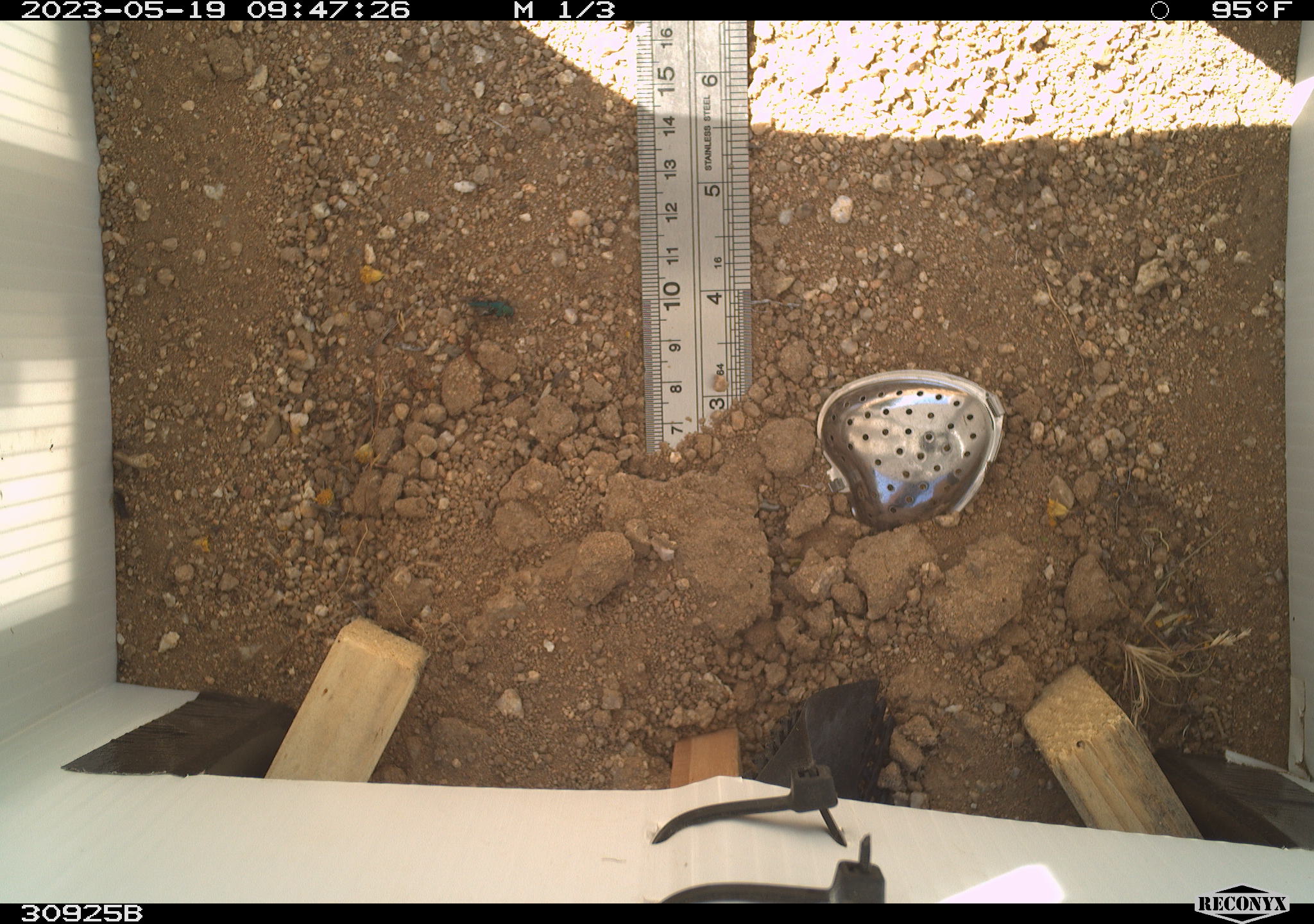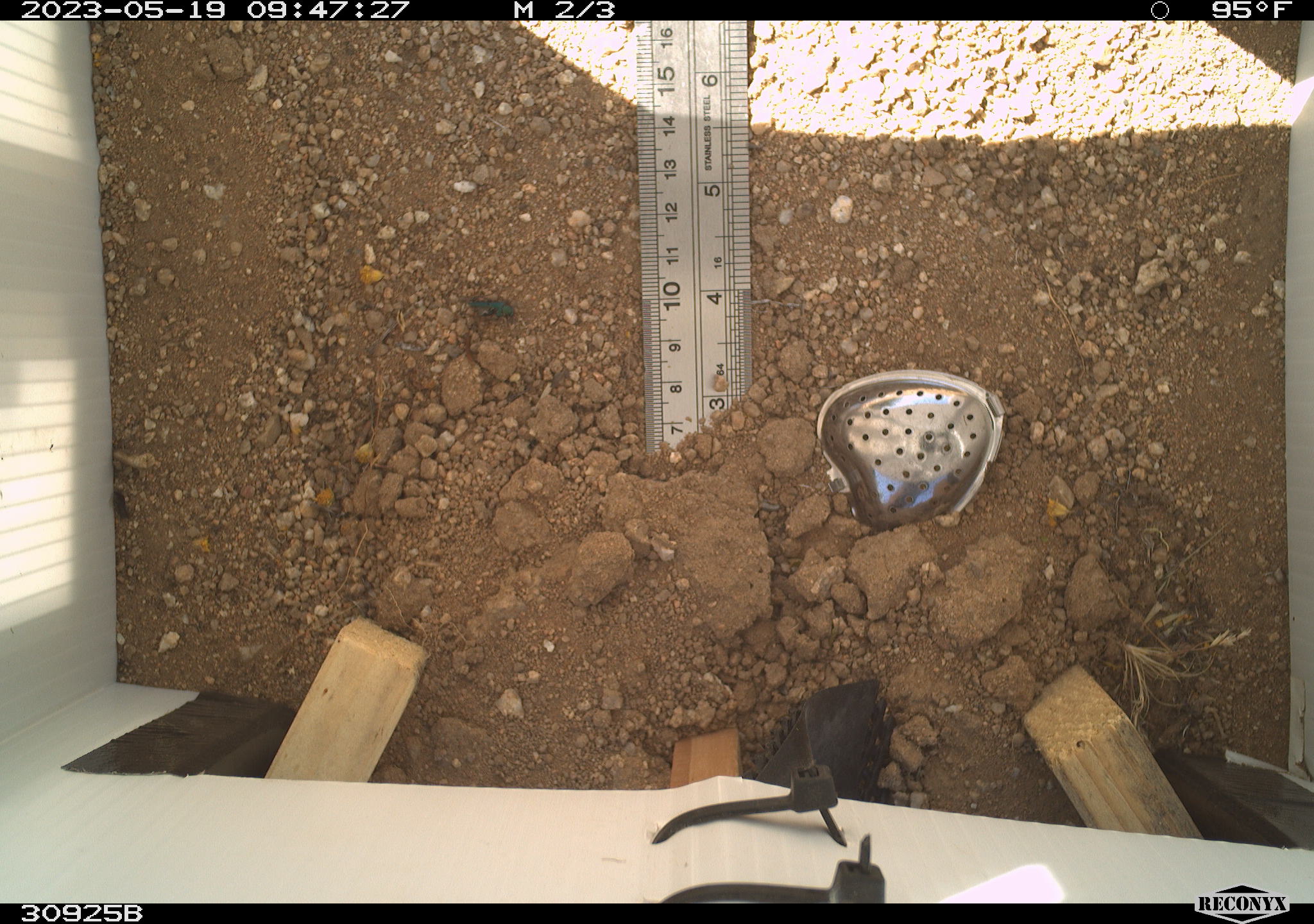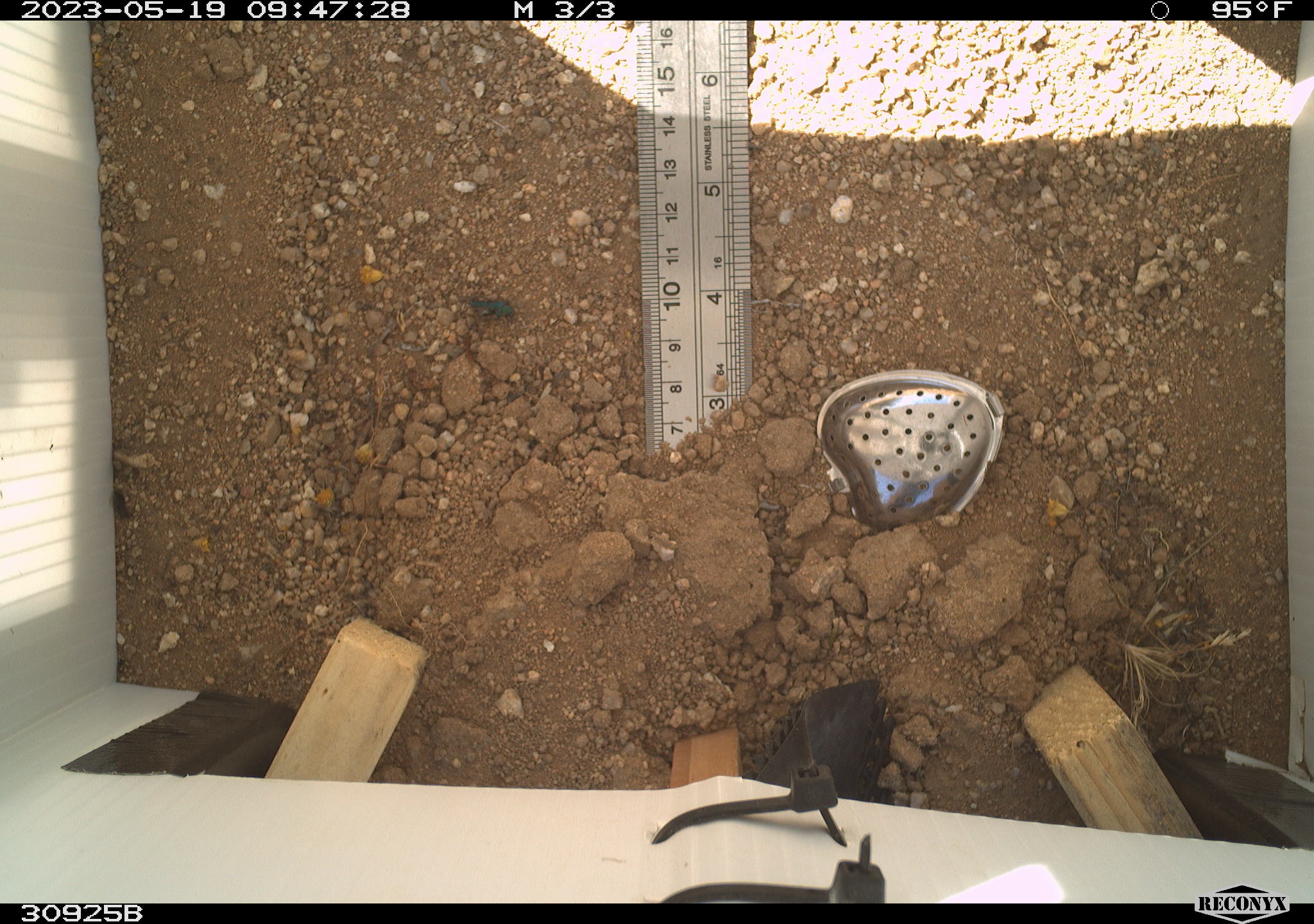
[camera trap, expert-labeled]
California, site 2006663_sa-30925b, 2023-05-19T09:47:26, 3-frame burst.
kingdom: Animalia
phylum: Arthropoda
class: Insecta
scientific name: Insecta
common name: insect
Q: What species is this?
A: Insect (Insecta).